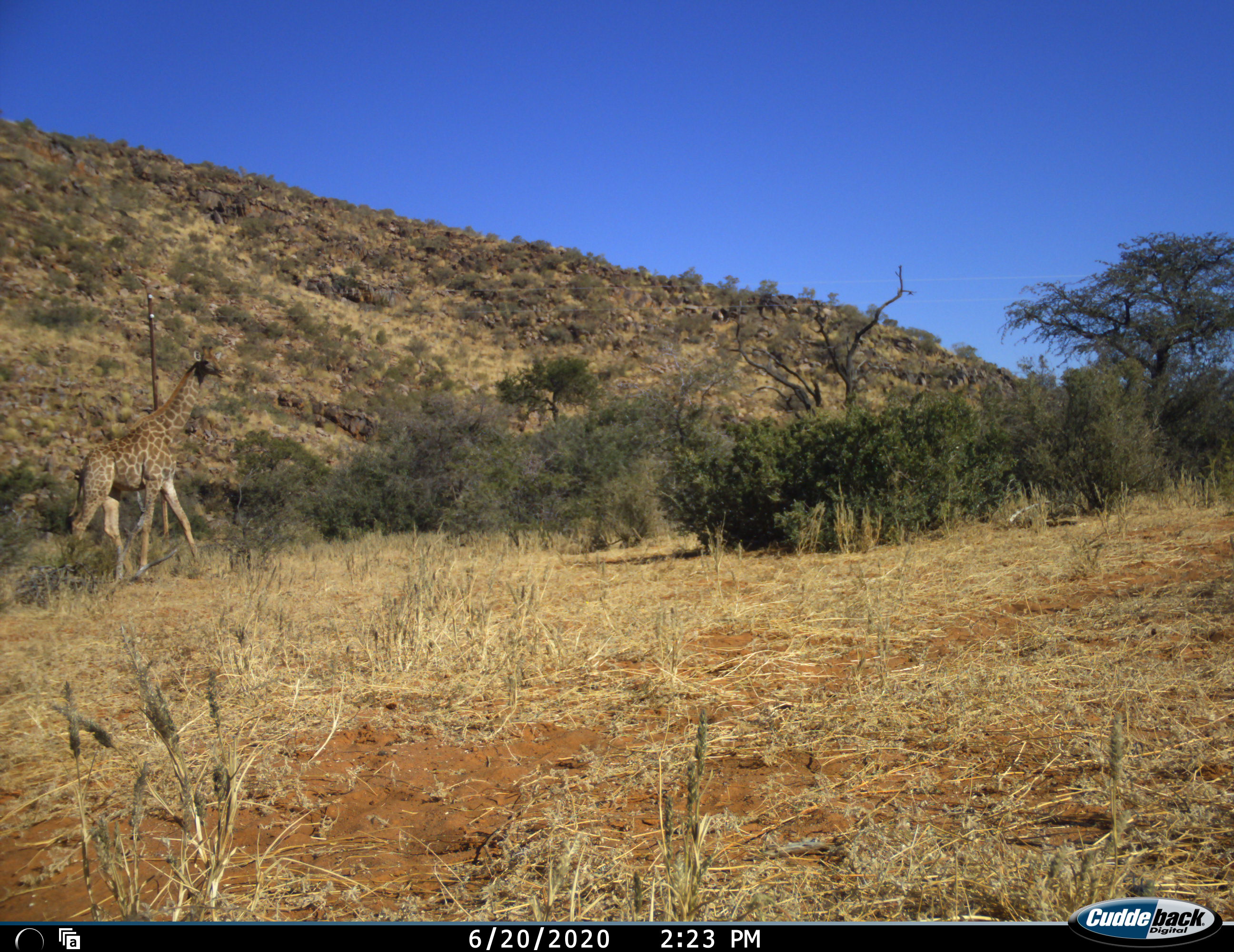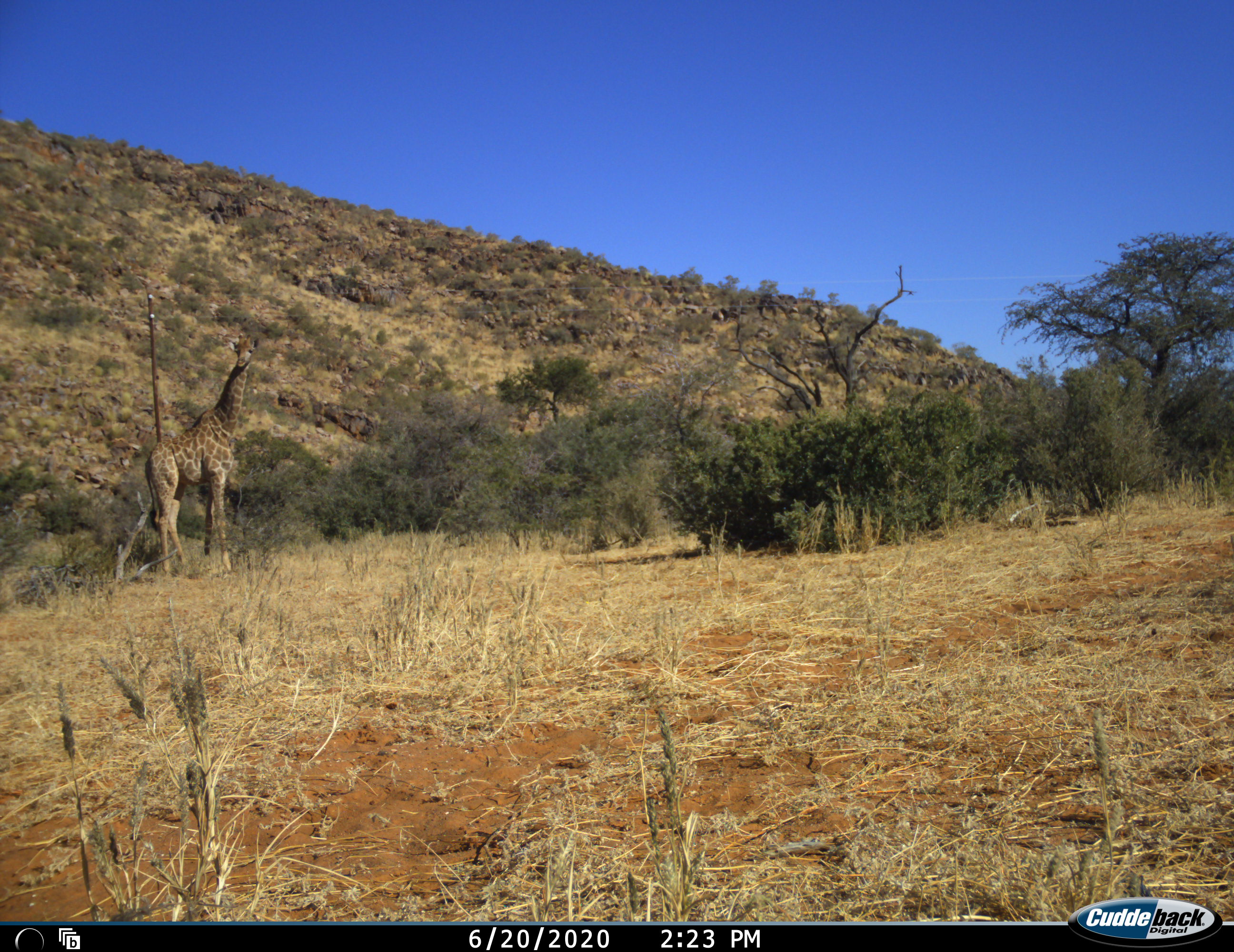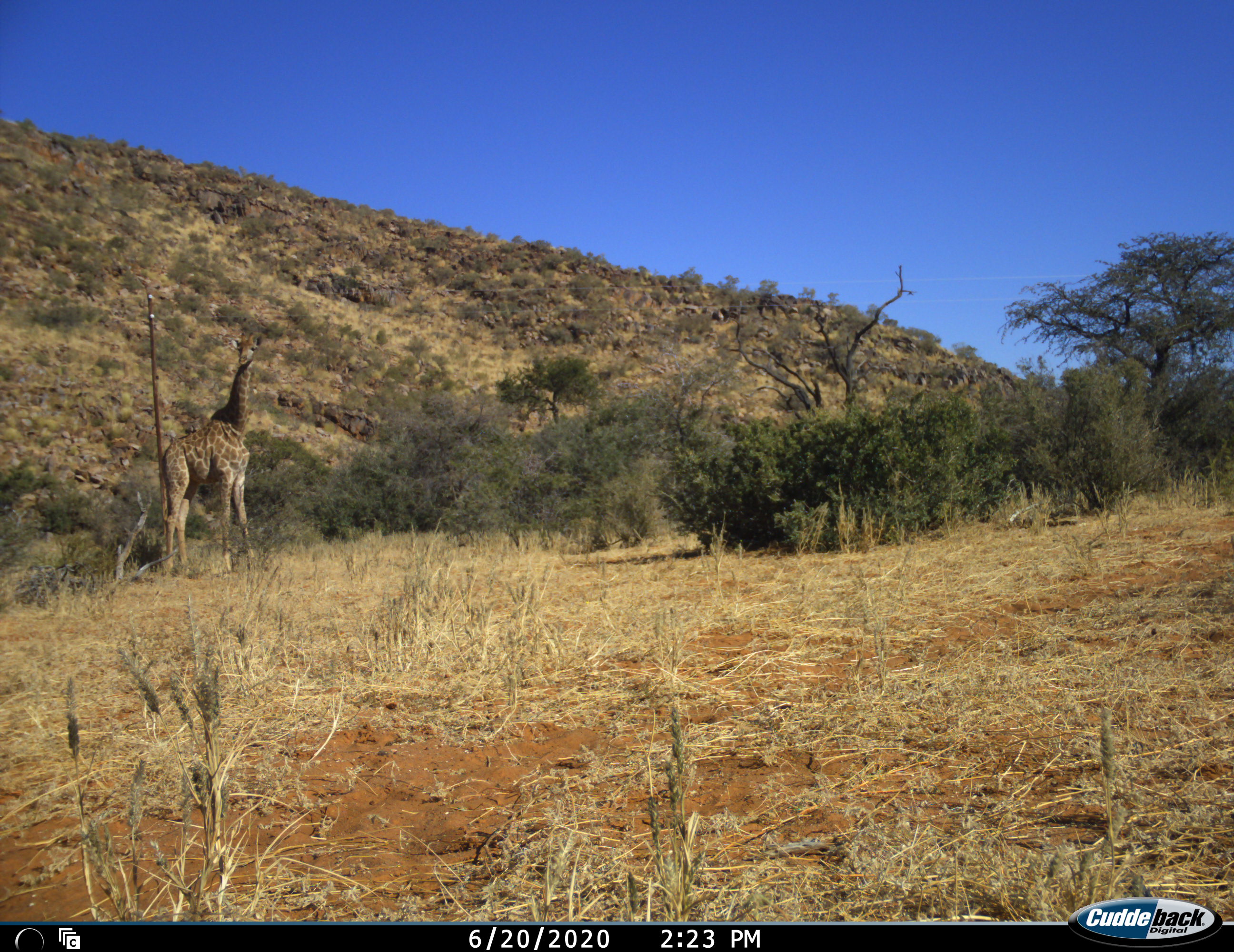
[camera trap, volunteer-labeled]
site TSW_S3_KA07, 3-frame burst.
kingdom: Animalia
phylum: Chordata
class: Mammalia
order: Artiodactyla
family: Giraffidae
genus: Giraffa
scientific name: Giraffa camelopardalis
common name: giraffe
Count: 1.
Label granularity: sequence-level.